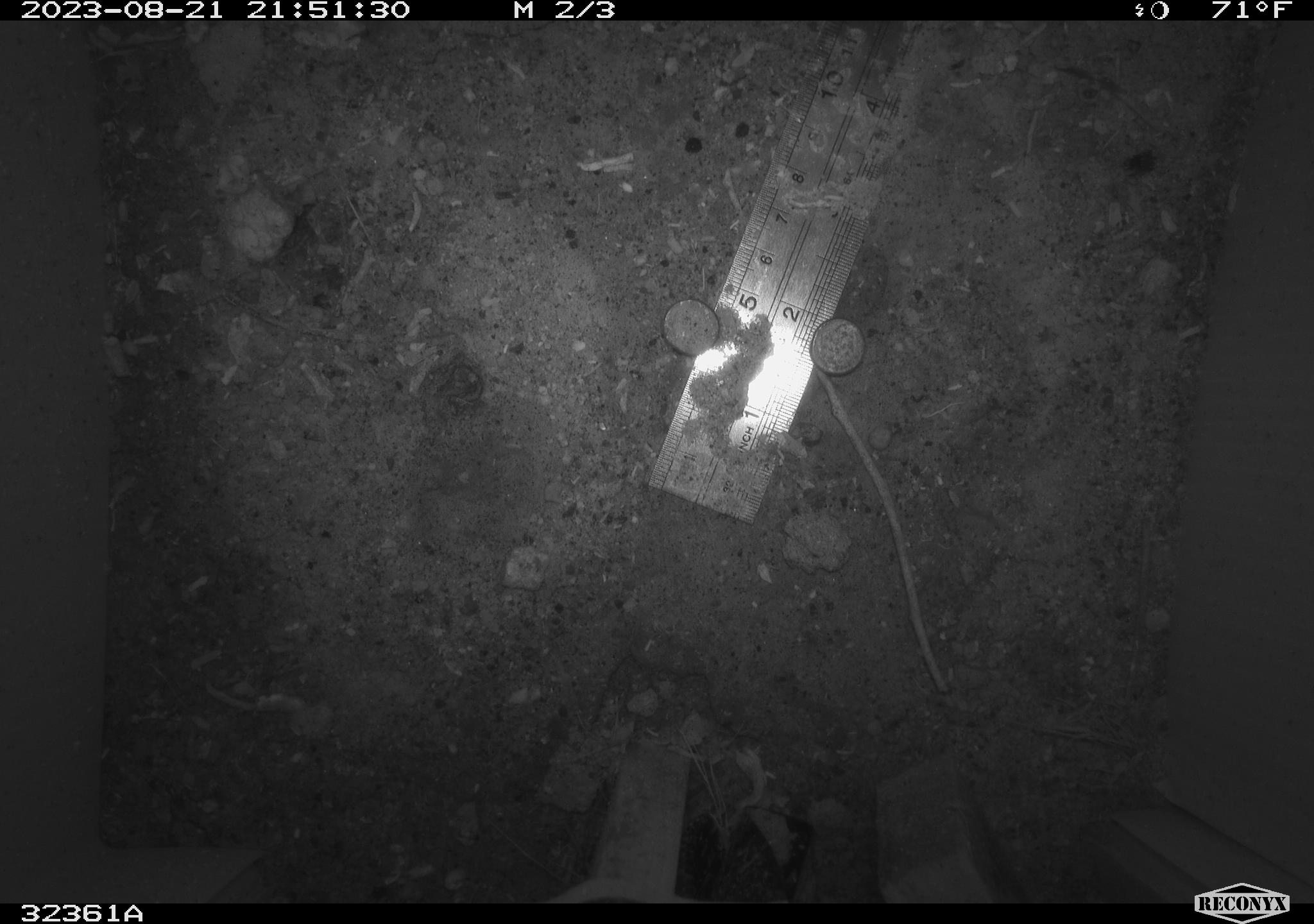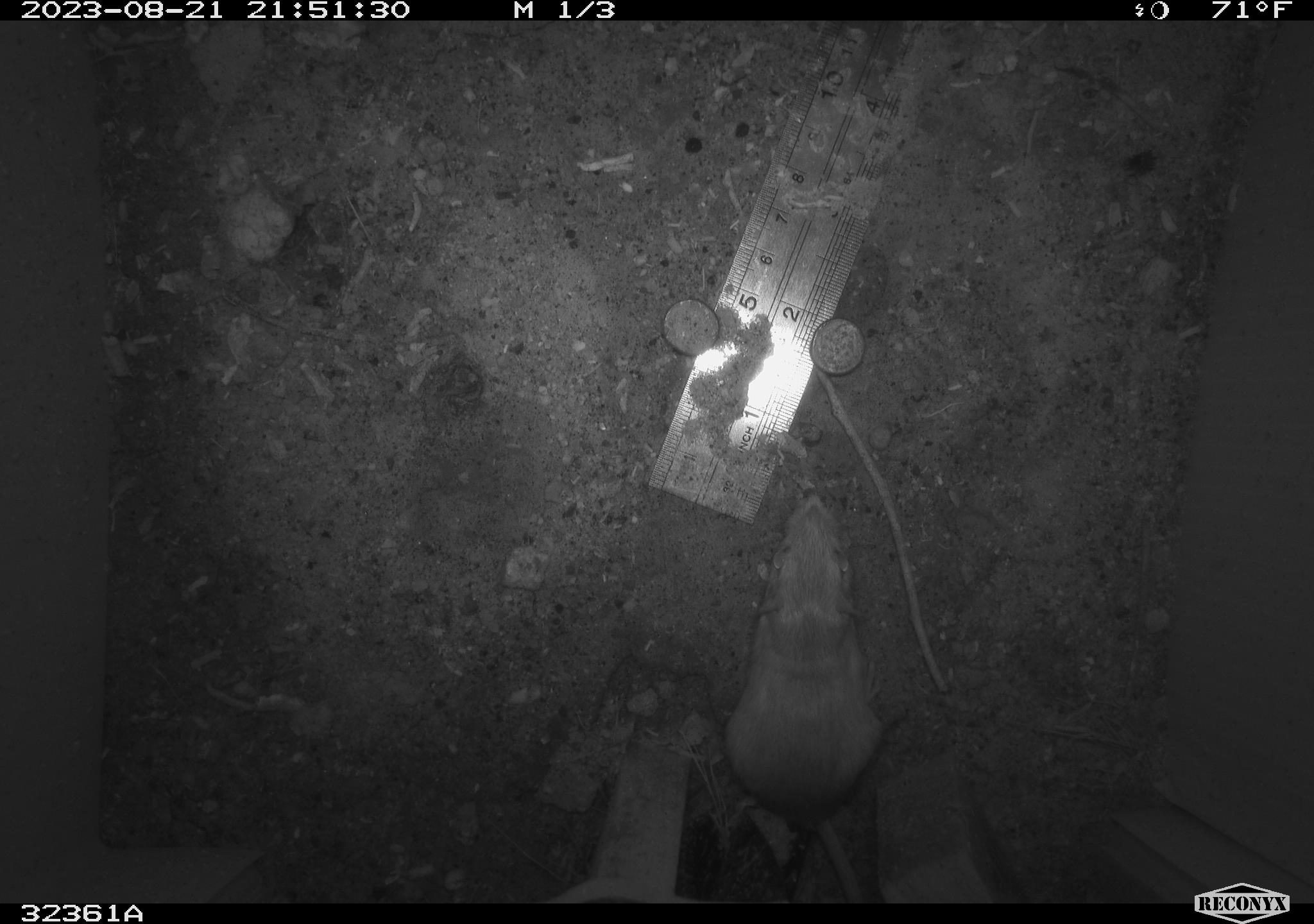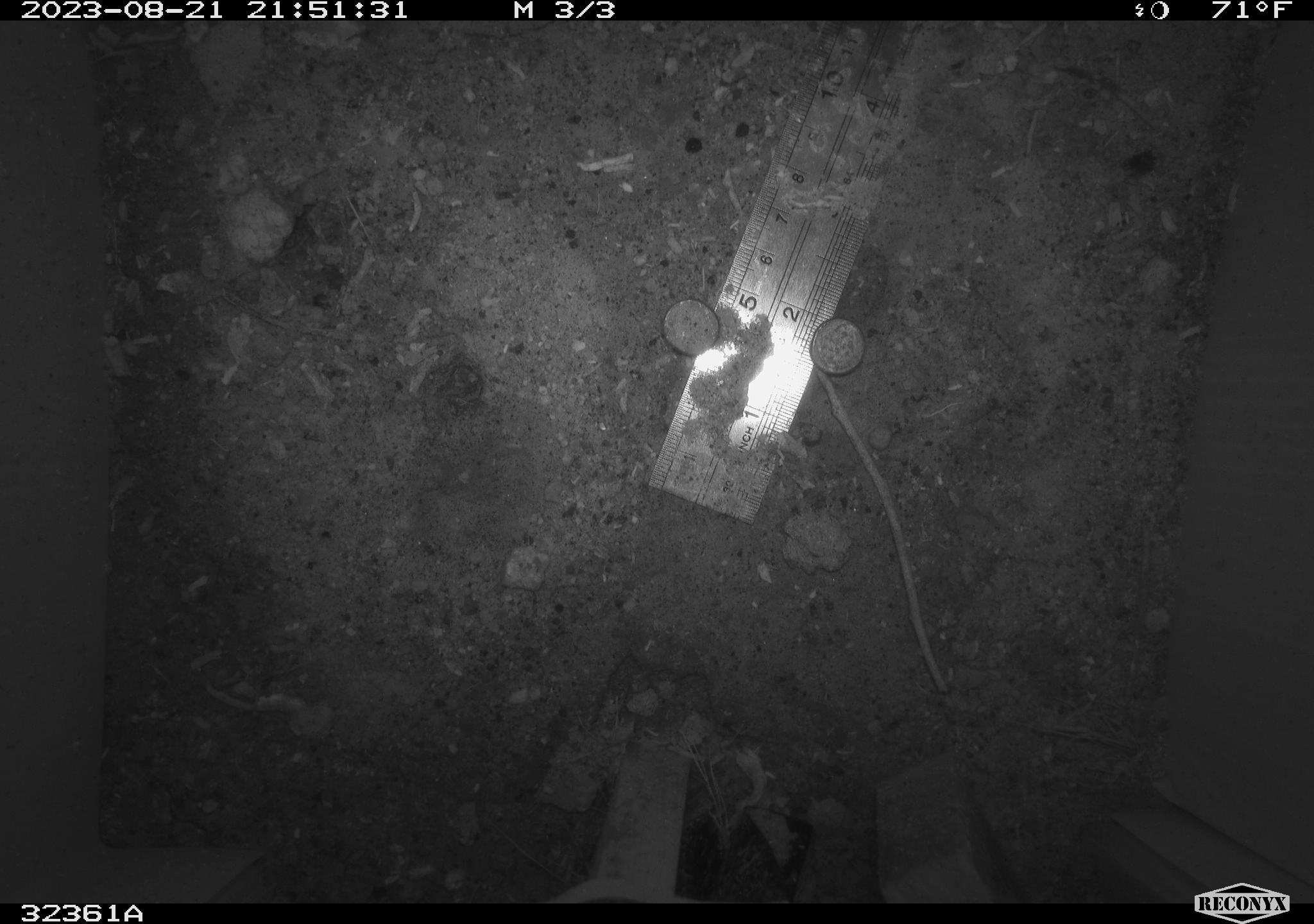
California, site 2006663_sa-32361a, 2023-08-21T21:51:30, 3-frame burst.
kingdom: Animalia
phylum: Chordata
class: Mammalia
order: Rodentia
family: Heteromyidae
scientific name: Heteromyidae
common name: kangaroo rats and pocket mice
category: heteromyidae family